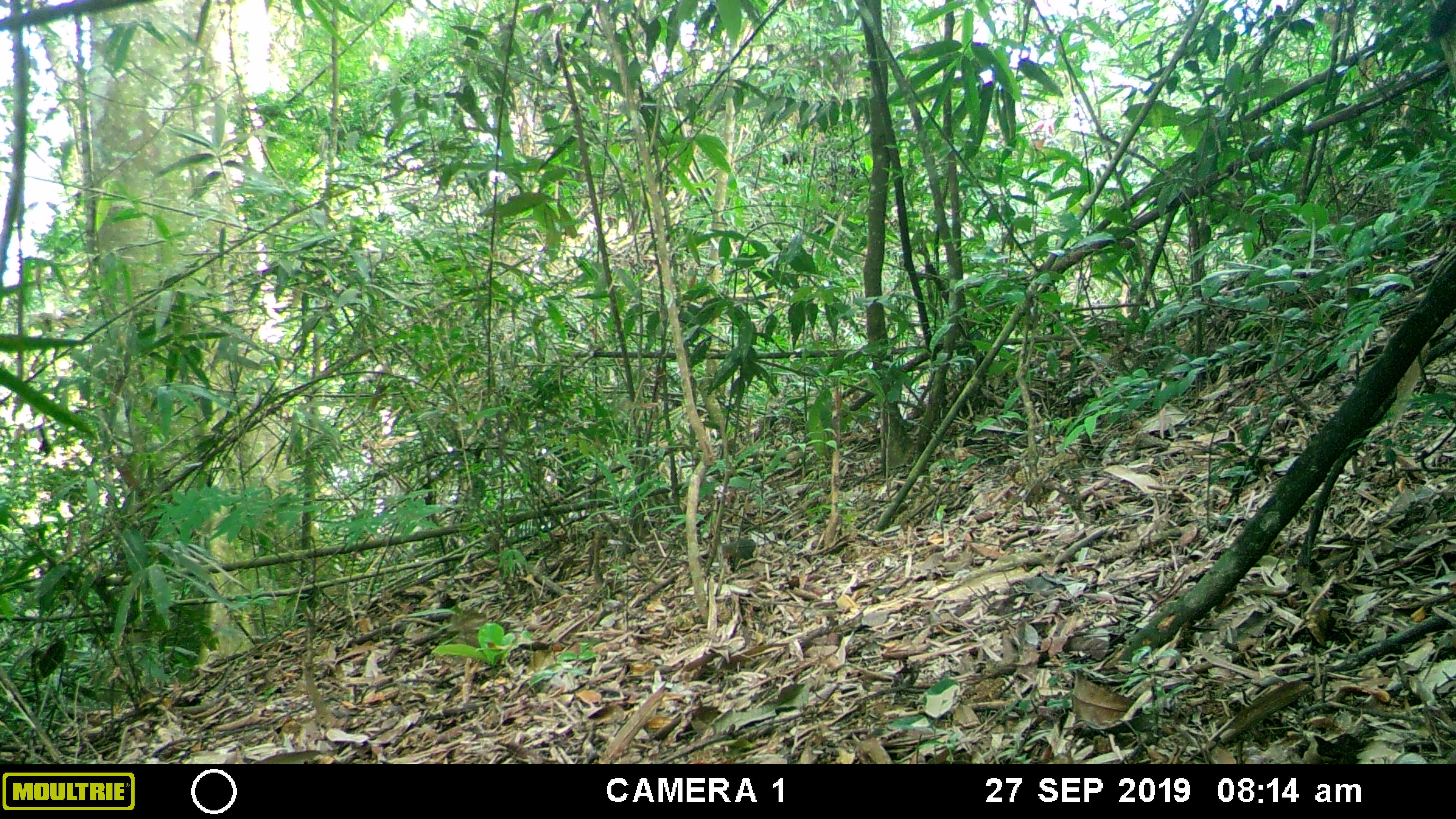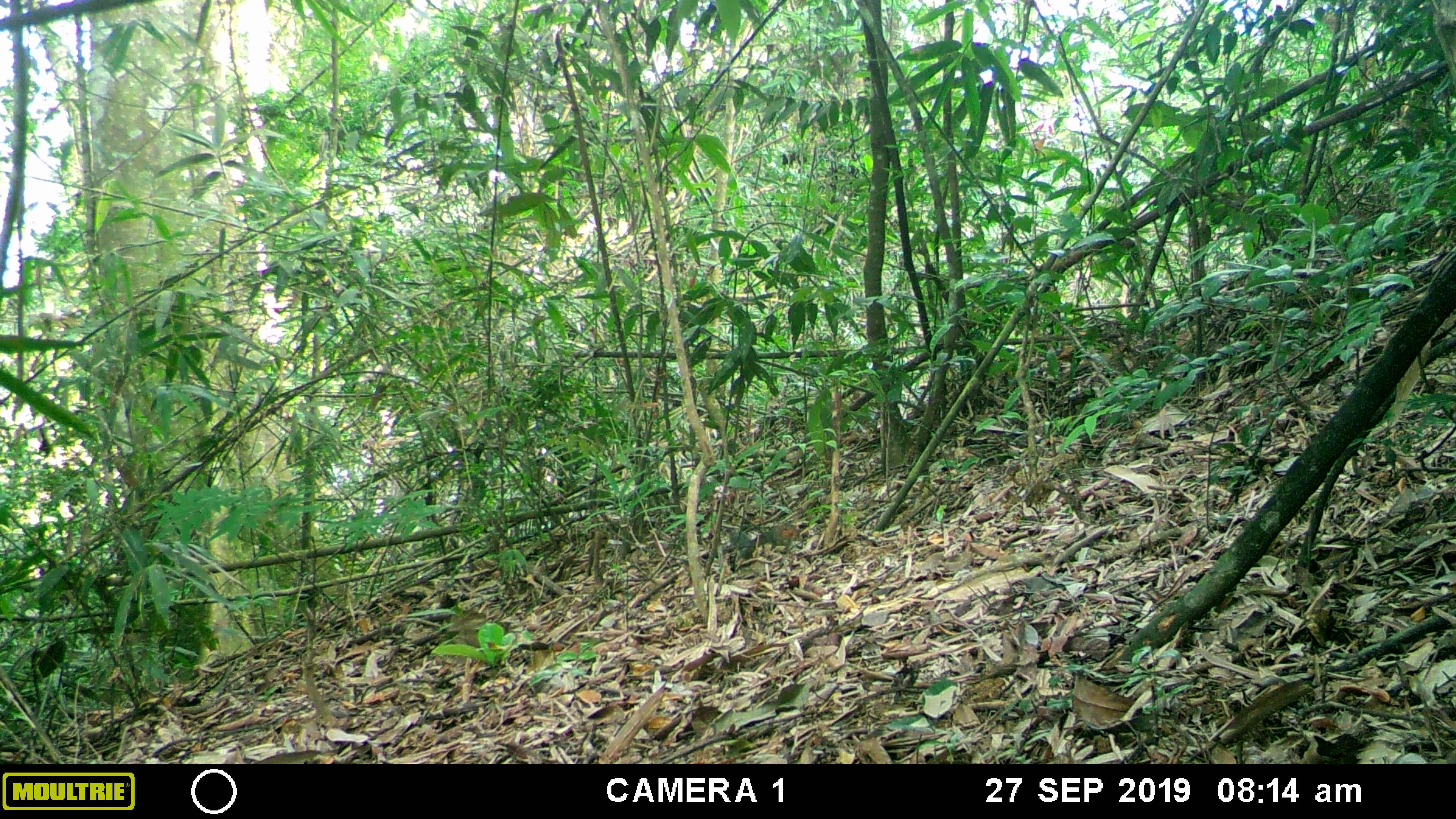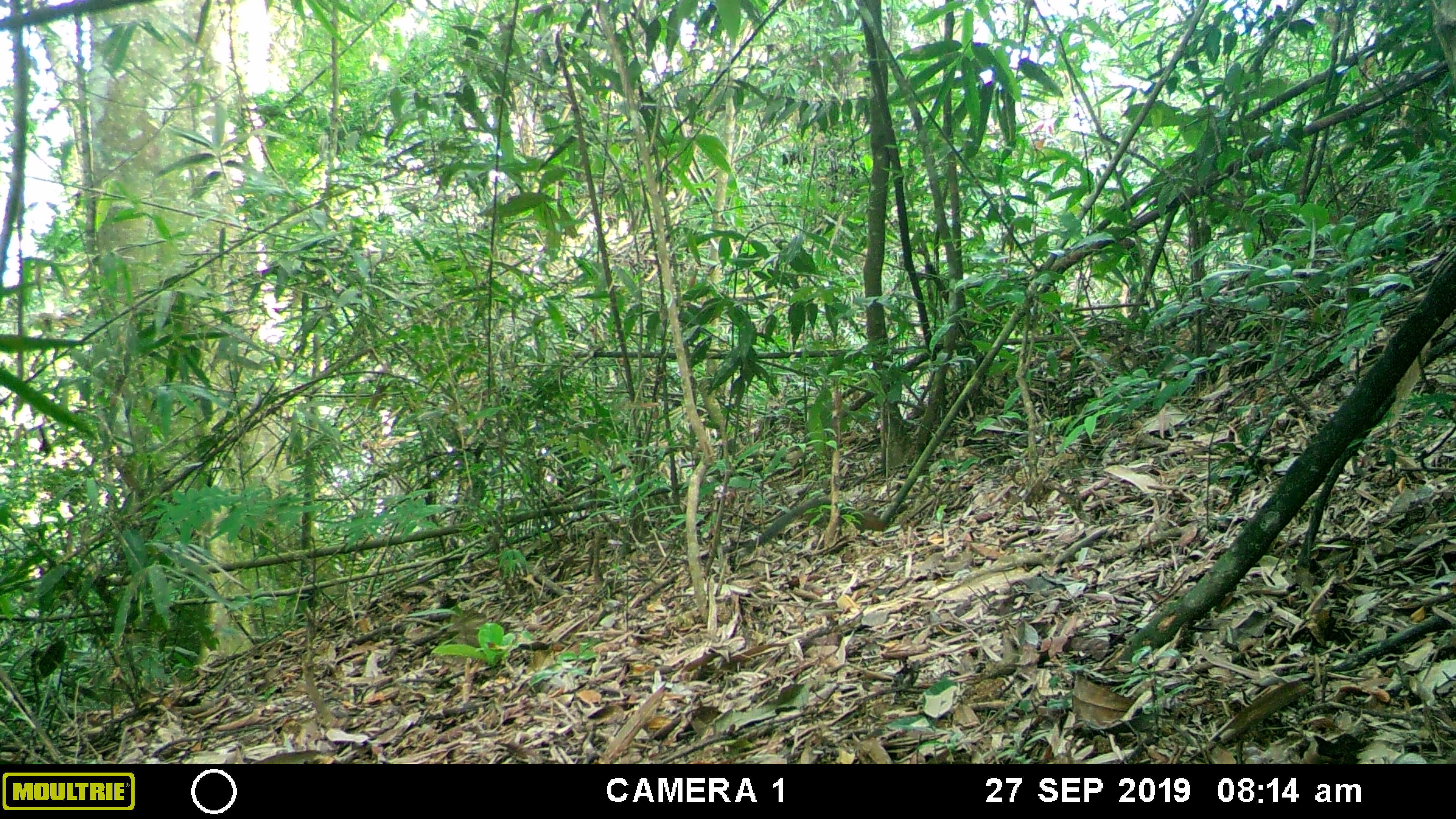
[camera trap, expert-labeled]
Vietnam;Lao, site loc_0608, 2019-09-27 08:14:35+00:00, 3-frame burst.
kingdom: Animalia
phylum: Chordata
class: Mammalia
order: Rodentia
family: Sciuridae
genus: Dremomys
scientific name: Dremomys rufigenis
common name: red-cheeked squirrel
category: red cheeked squirrel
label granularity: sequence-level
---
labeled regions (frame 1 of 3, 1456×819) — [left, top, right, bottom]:
red cheeked squirrel: [721, 537, 757, 561]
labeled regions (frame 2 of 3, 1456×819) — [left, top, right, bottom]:
red cheeked squirrel: [728, 523, 800, 558]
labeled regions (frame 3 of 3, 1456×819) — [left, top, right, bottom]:
red cheeked squirrel: [742, 497, 886, 553]